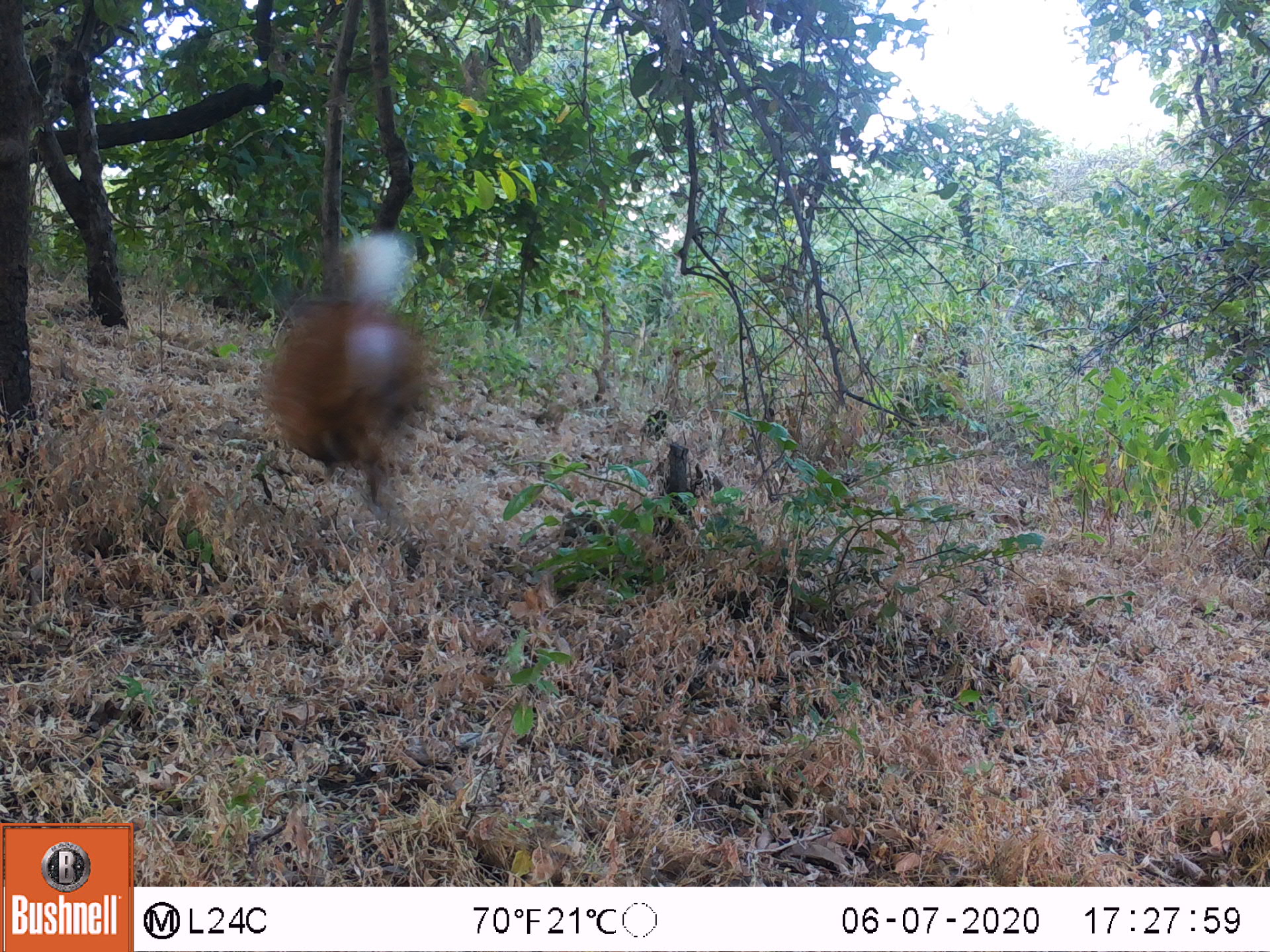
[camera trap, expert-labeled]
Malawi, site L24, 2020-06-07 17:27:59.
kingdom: Animalia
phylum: Chordata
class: Mammalia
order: Artiodactyla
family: Bovidae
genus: Tragelaphus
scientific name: Tragelaphus sylvaticus sylvaticus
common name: cape bushbuck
Cape bushbuck (Tragelaphus sylvaticus sylvaticus), count 1.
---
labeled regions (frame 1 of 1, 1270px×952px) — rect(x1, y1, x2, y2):
cape bushbuck: rect(245, 227, 440, 571)